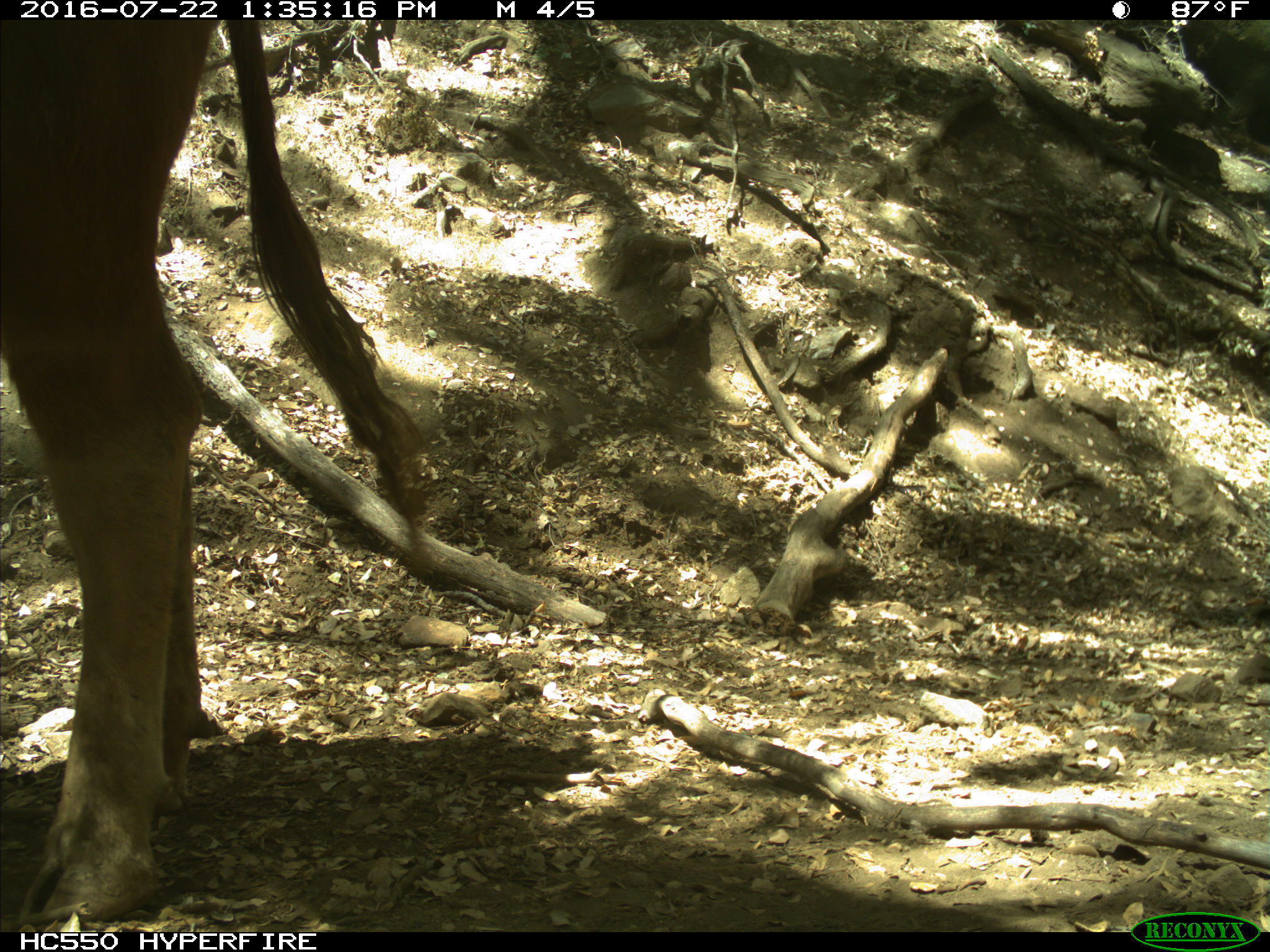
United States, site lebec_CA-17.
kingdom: Animalia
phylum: Chordata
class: Mammalia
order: Artiodactyla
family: Bovidae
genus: Bos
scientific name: Bos taurus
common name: domestic cow